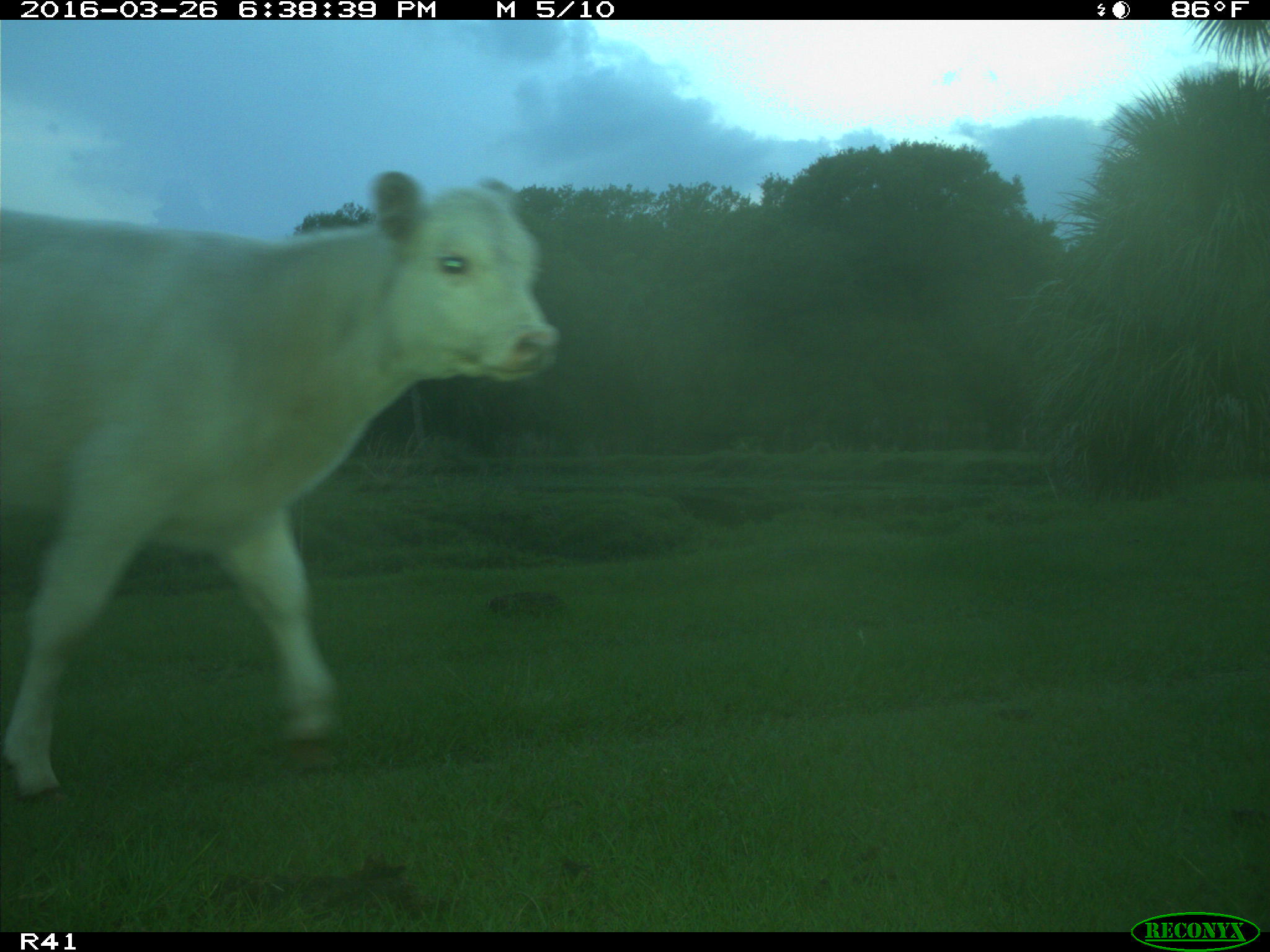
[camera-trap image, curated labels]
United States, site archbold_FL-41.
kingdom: Animalia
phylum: Chordata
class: Mammalia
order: Artiodactyla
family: Bovidae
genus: Bos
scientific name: Bos taurus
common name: domestic cow